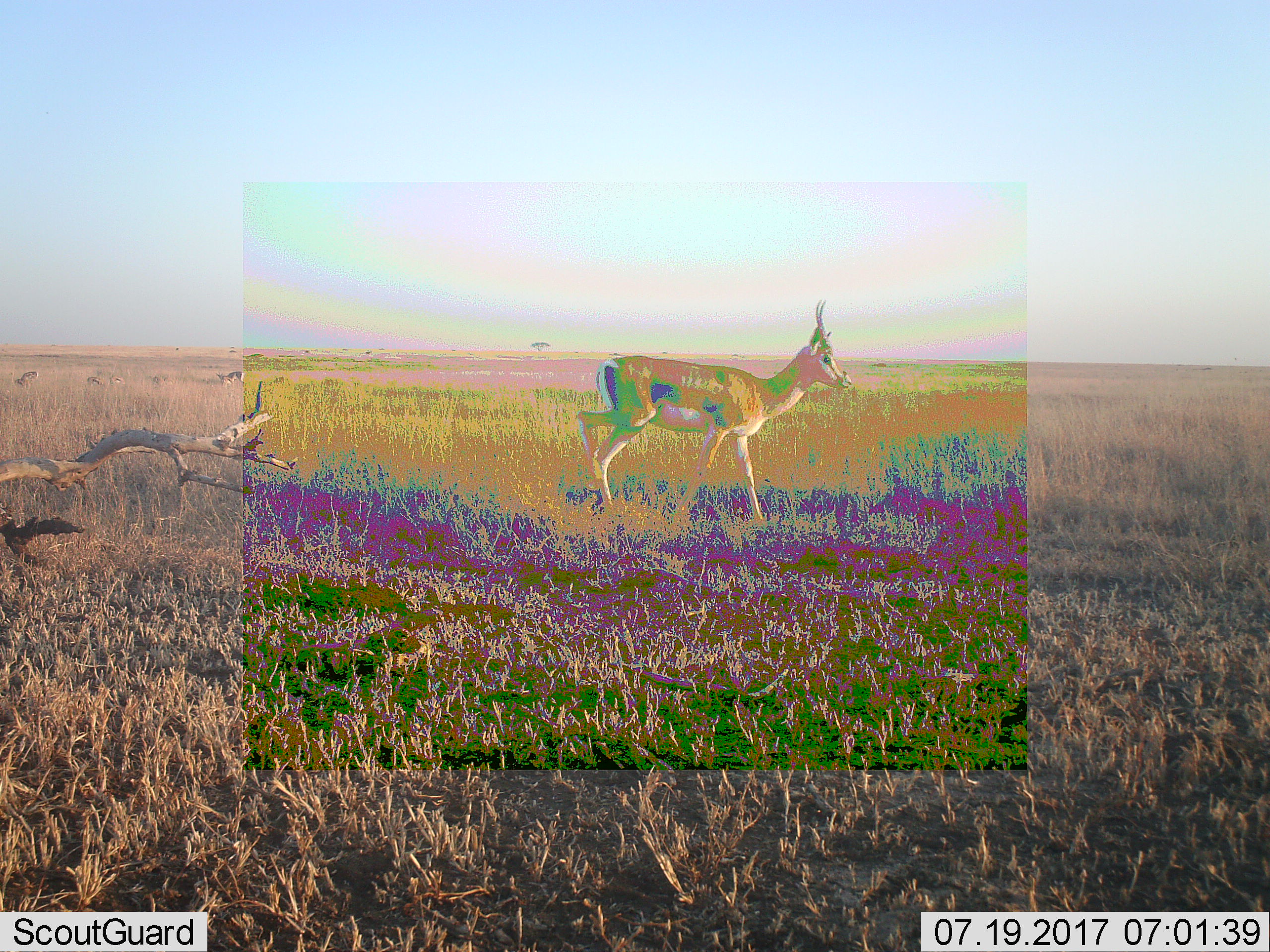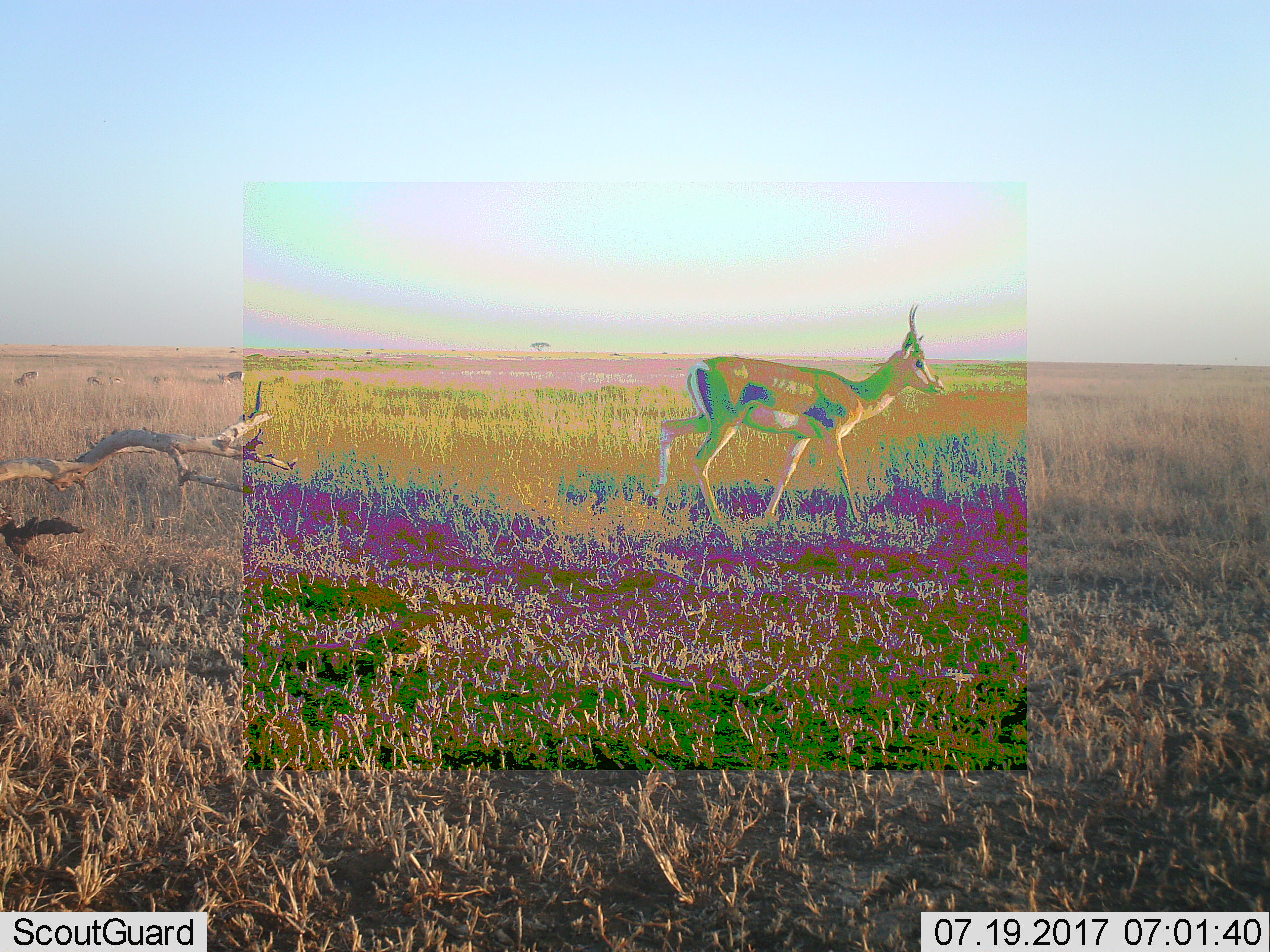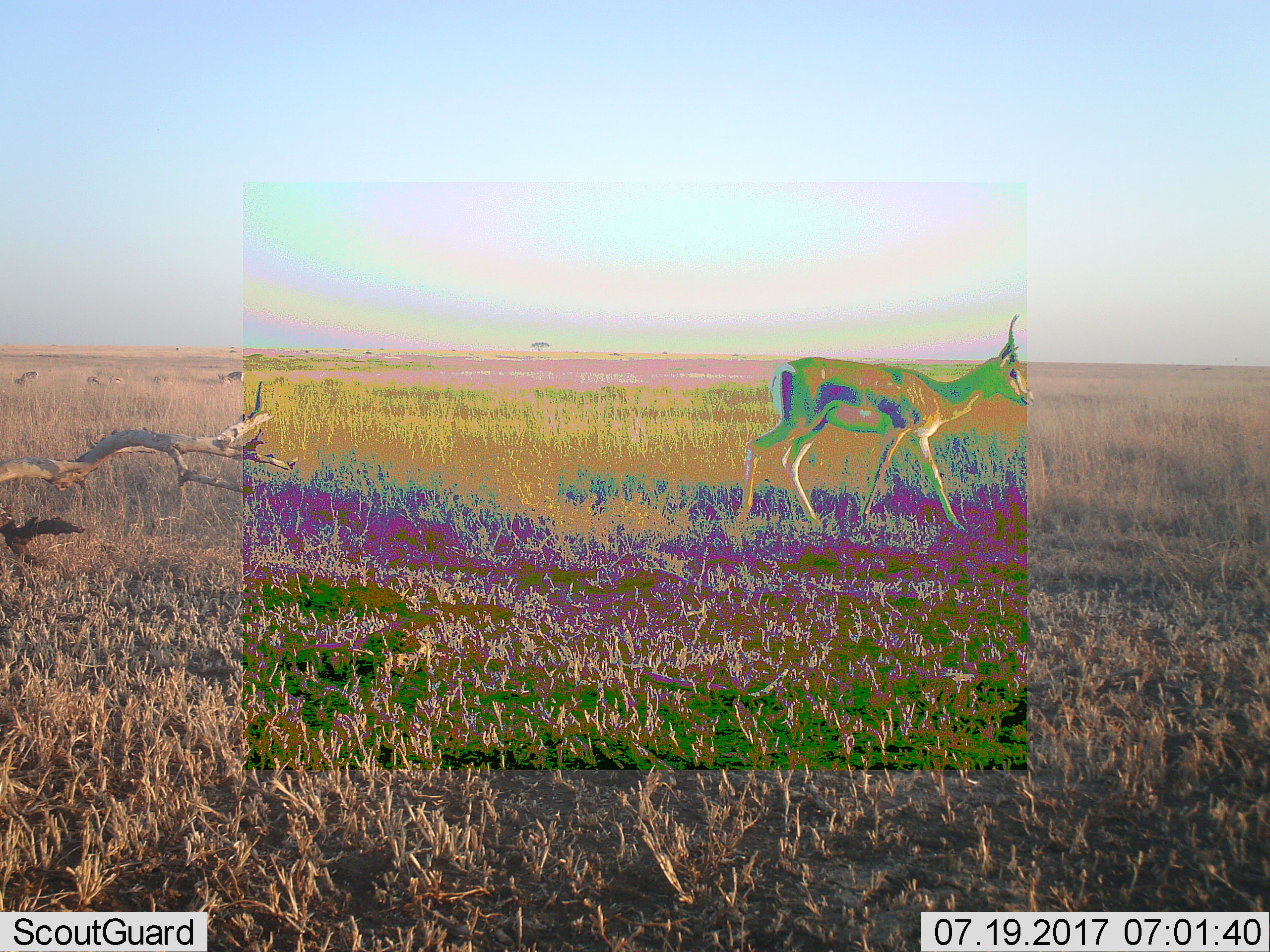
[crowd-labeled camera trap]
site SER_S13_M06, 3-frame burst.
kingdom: Animalia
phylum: Chordata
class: Mammalia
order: Artiodactyla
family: Bovidae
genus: Eudorcas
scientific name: Eudorcas thomsonii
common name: thomson's gazelle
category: gazellethomsons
Gazellethomsons (thomson's gazelle) (Eudorcas thomsonii), count 5. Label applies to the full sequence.